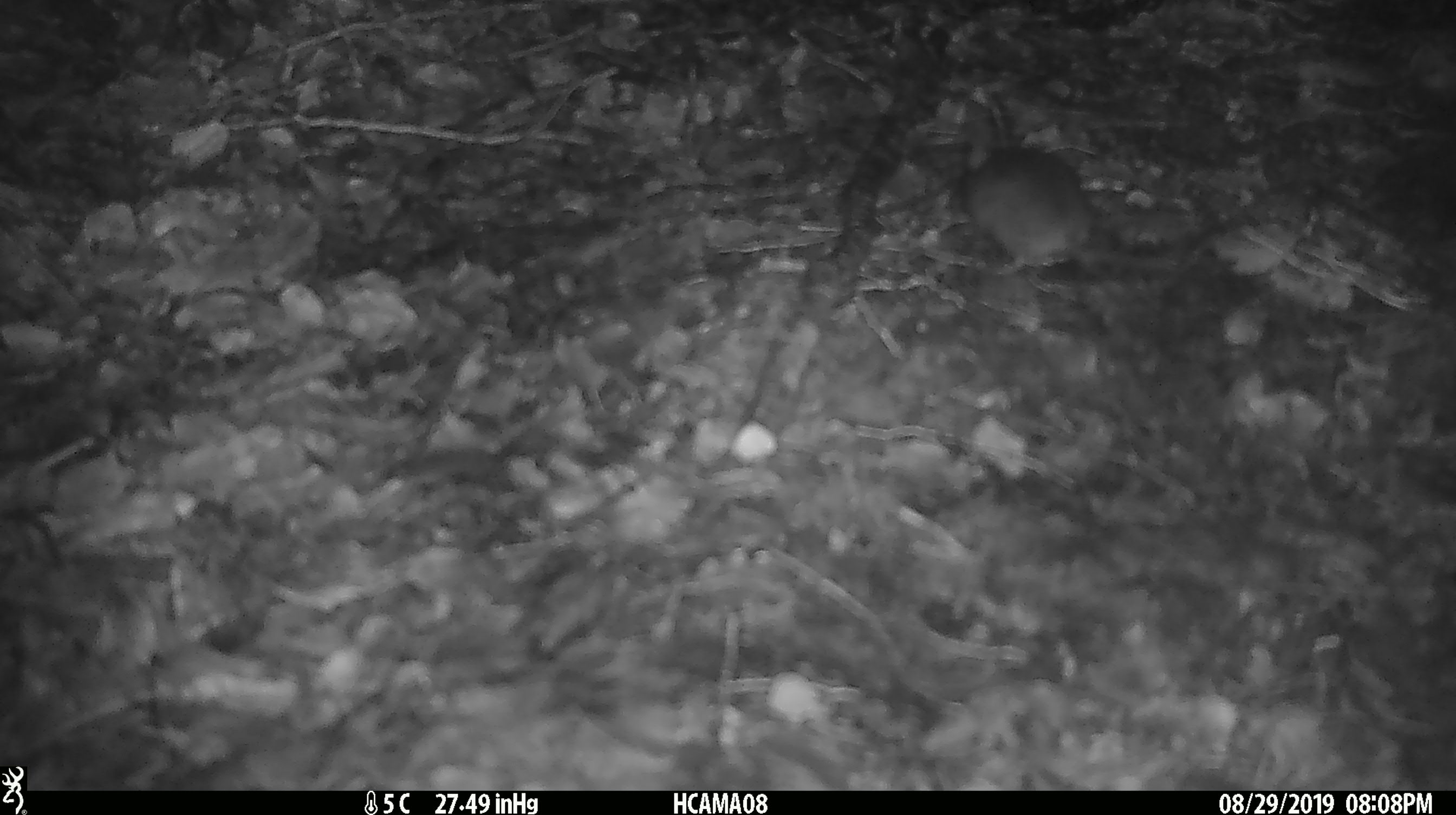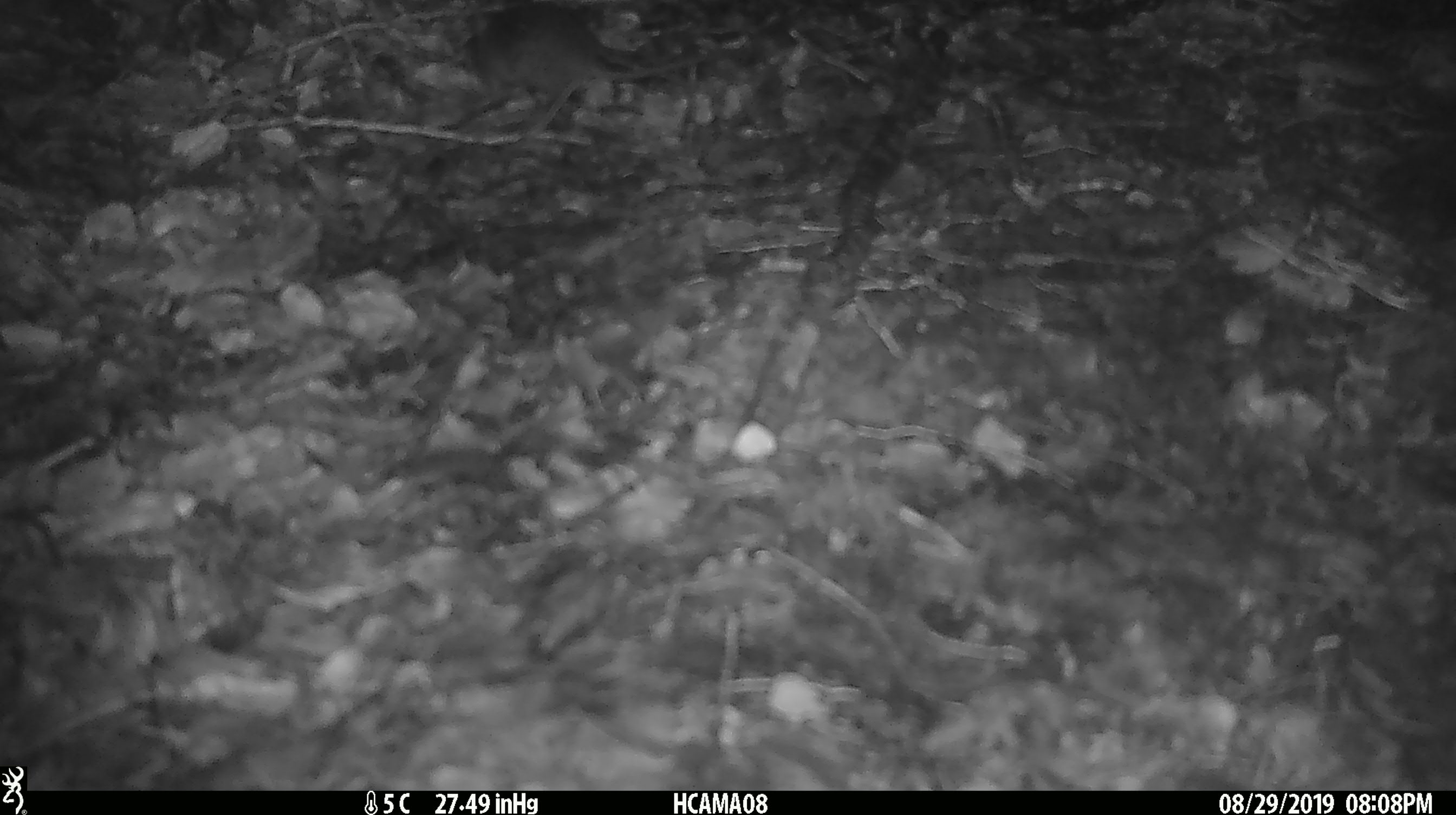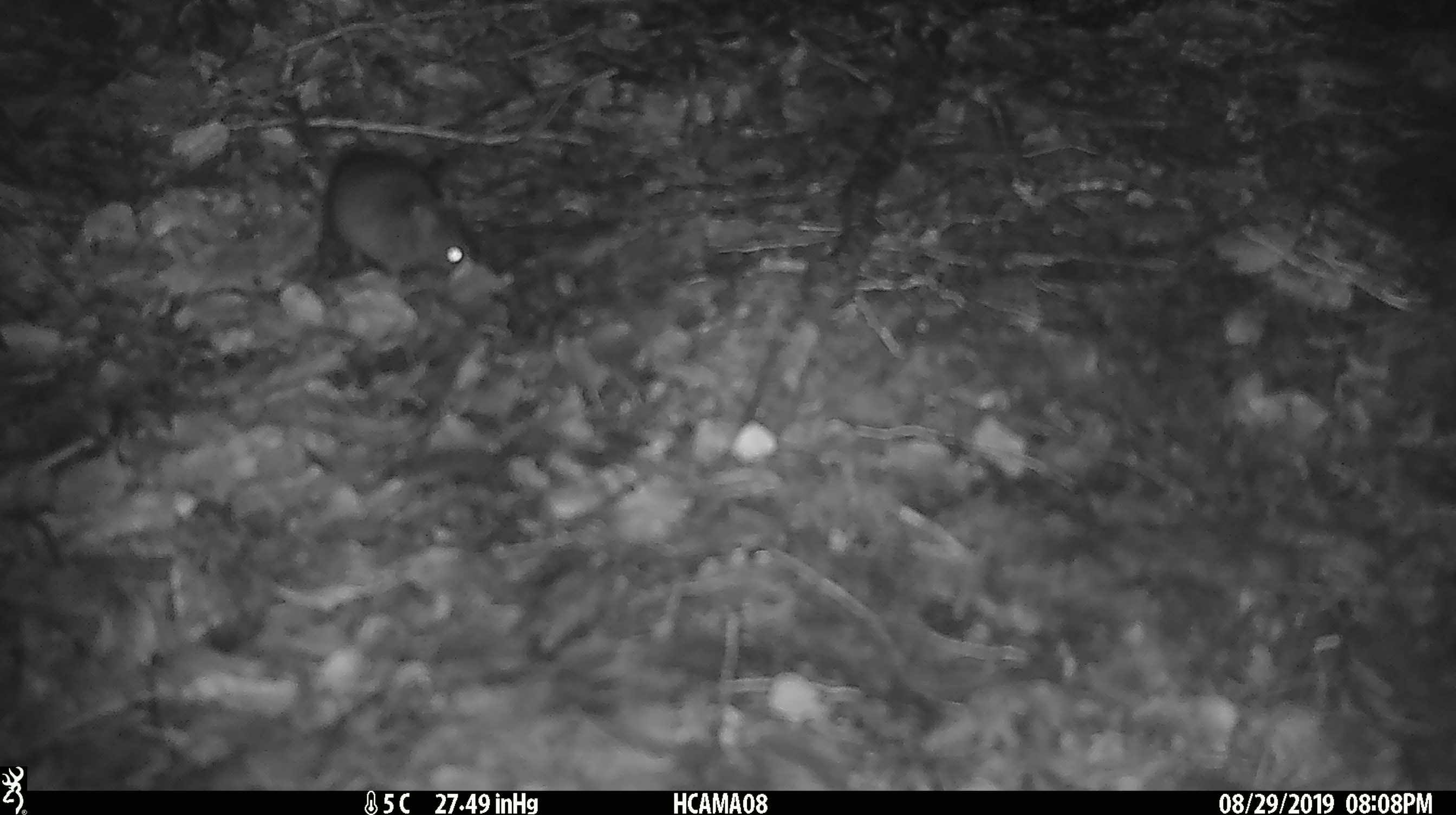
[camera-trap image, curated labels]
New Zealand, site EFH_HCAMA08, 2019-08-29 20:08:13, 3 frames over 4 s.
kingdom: Animalia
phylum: Chordata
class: Mammalia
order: Rodentia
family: Muridae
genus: Mus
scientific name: Mus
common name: mouse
Mouse (Mus).